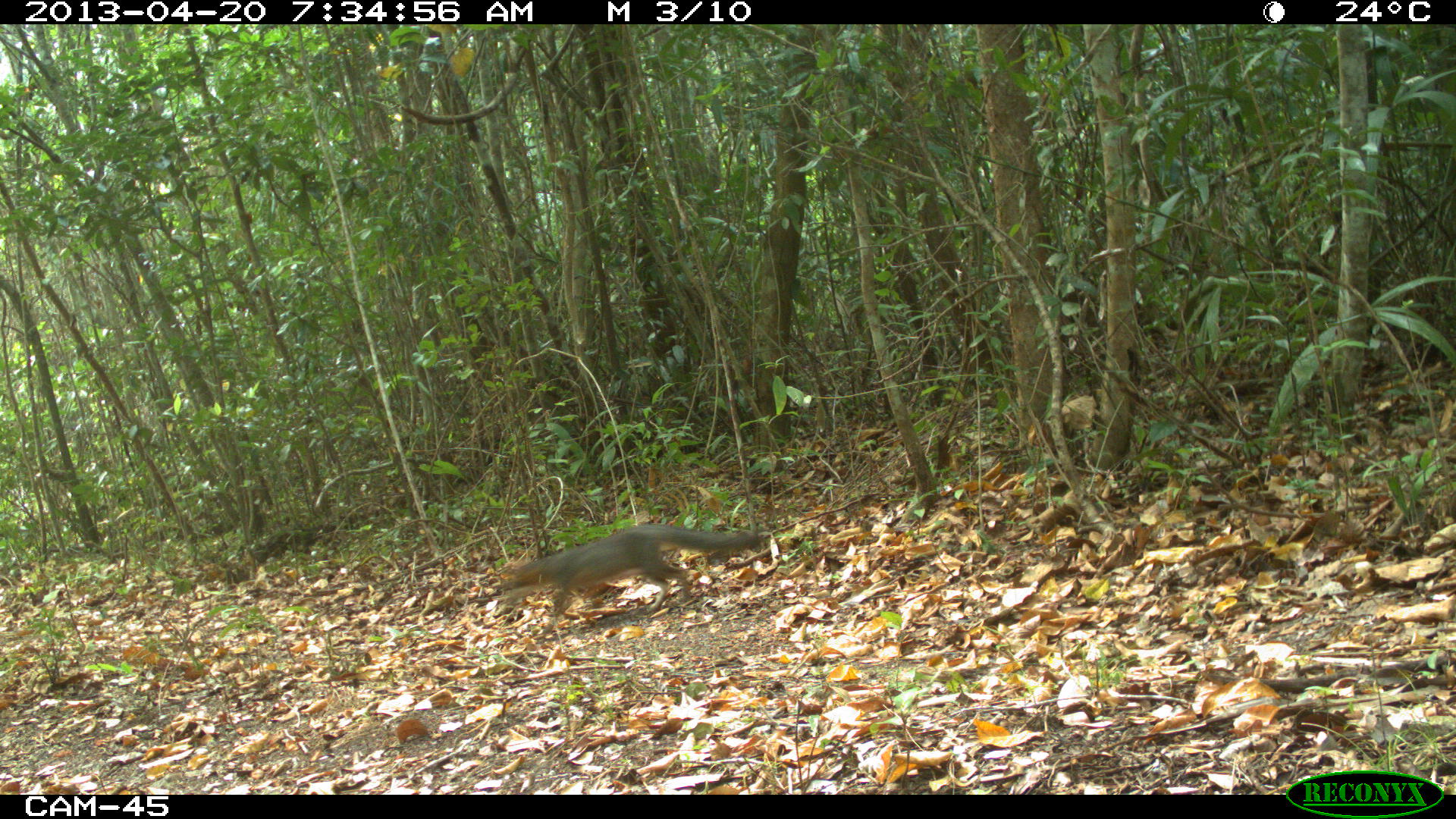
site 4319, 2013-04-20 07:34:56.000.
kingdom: Animalia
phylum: Chordata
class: Mammalia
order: Carnivora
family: Canidae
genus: Urocyon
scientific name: Urocyon cinereoargenteus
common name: gray fox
Urocyon cinereoargenteus (gray fox), count 1.